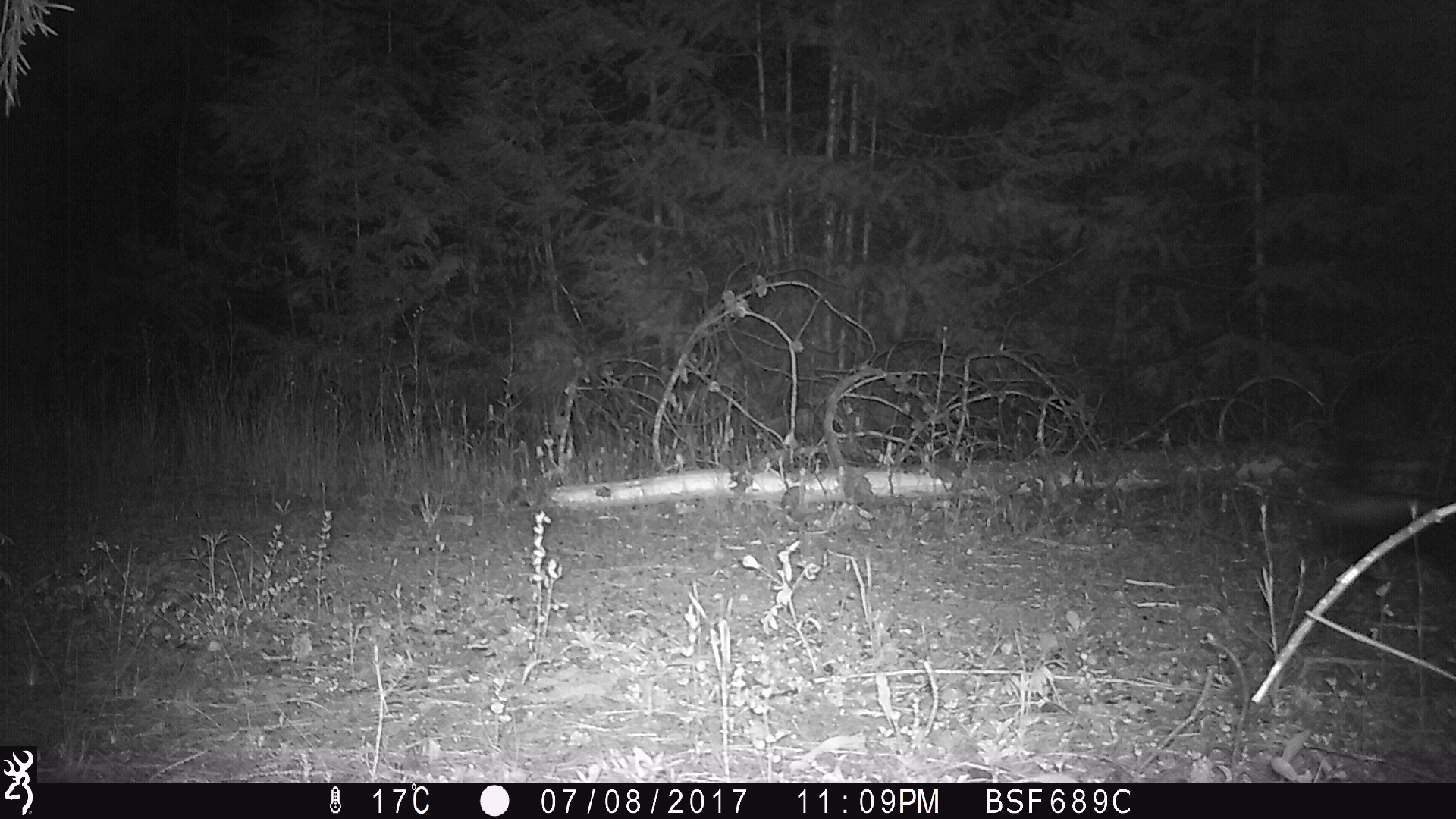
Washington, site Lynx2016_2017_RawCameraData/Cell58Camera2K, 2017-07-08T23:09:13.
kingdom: Animalia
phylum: Chordata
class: Mammalia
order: Carnivora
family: Mephitidae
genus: Mephitis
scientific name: Mephitis mephitis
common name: striped skunk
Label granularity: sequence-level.